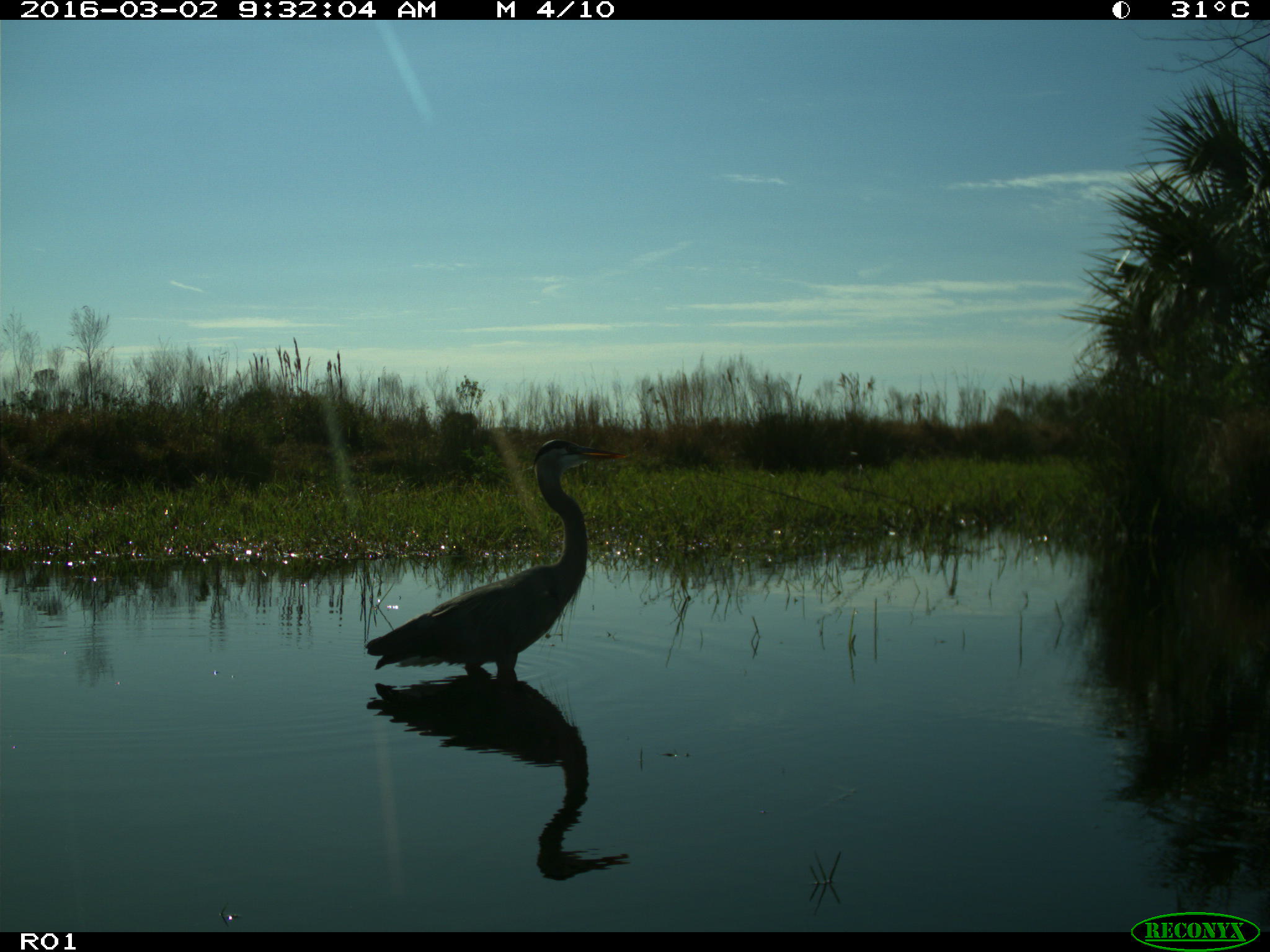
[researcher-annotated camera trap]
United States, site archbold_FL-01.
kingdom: Animalia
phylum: Chordata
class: Aves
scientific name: Aves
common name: birds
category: unidentified bird